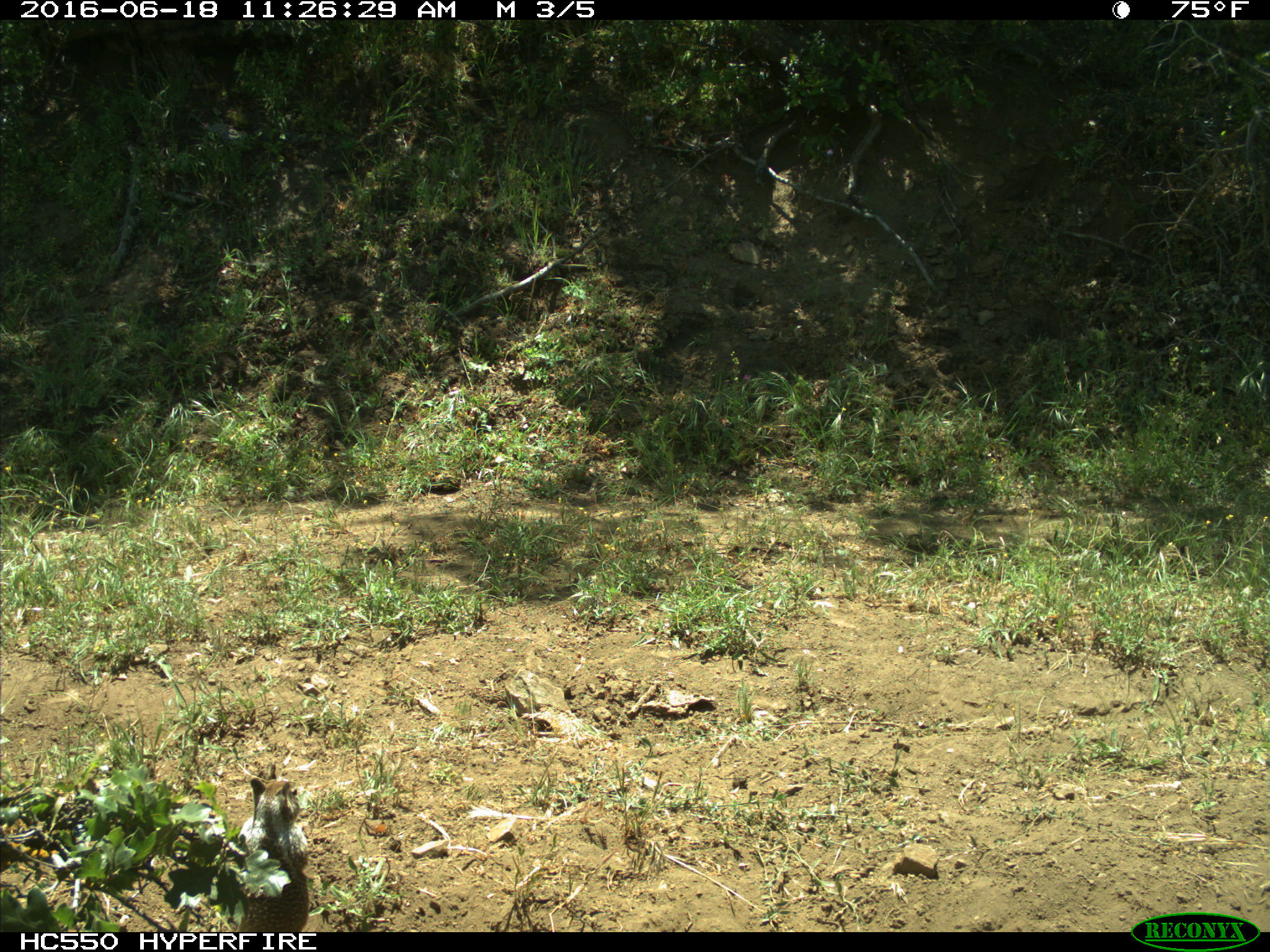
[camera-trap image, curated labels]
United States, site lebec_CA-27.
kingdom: Animalia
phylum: Chordata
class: Mammalia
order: Rodentia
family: Sciuridae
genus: Otospermophilus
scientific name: Otospermophilus beecheyi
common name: california ground squirrel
Otospermophilus beecheyi (california ground squirrel).